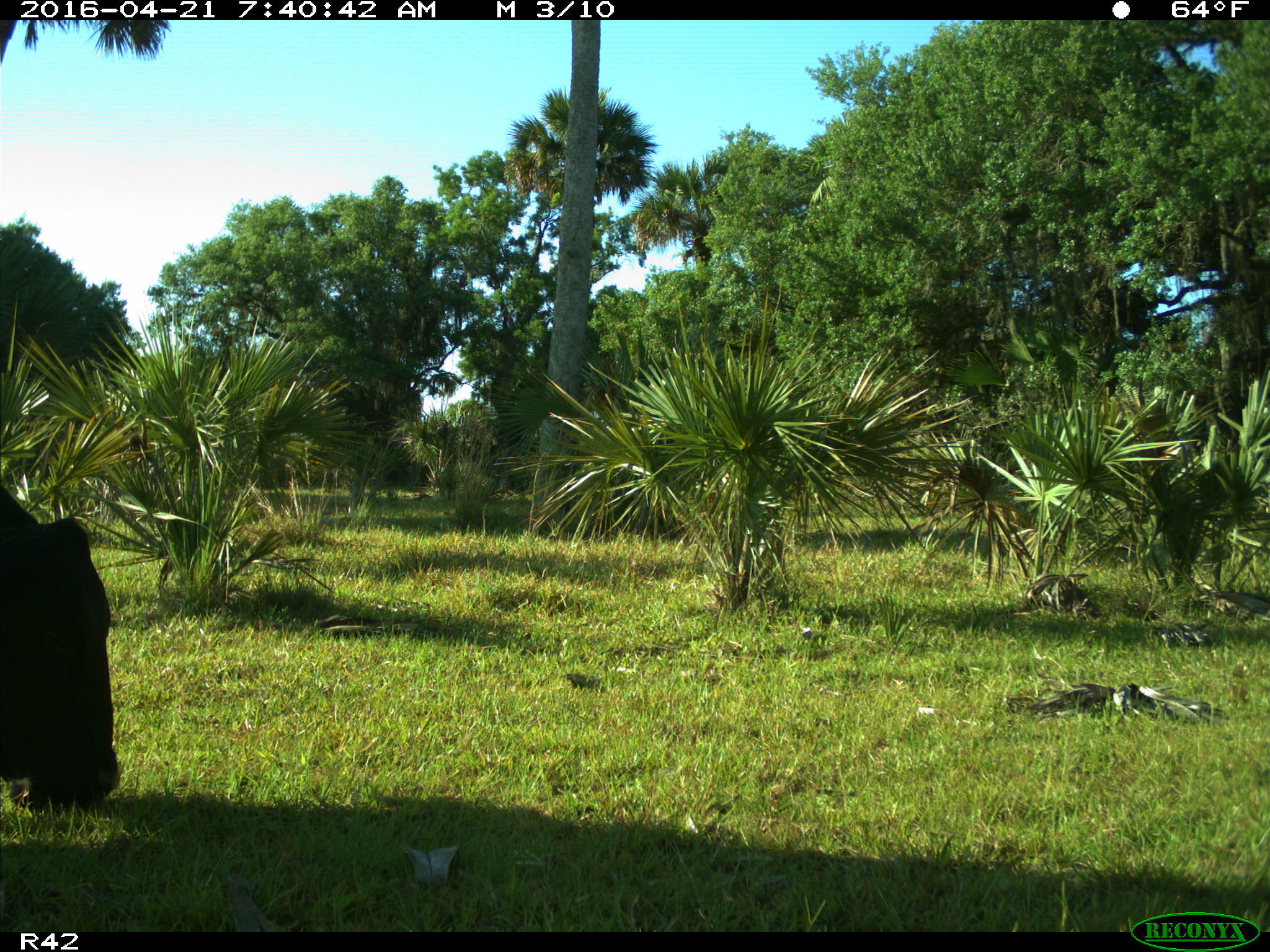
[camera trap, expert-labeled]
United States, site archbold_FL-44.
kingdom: Animalia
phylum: Chordata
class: Mammalia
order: Artiodactyla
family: Bovidae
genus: Bos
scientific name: Bos taurus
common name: domestic cow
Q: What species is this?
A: Bos taurus (domestic cow).